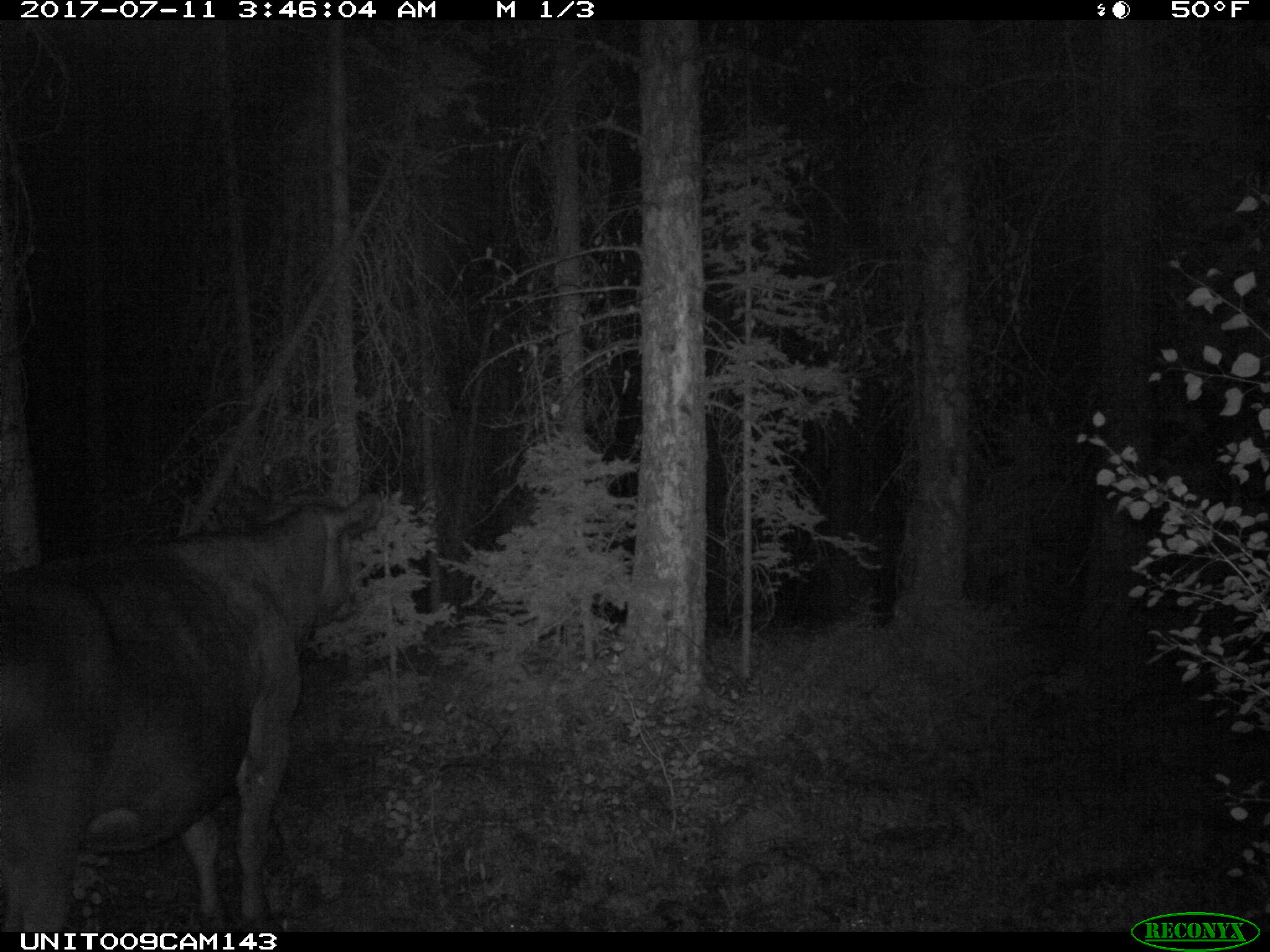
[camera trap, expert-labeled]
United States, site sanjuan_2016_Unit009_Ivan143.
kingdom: Animalia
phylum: Chordata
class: Mammalia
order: Artiodactyla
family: Bovidae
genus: Bos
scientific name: Bos taurus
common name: domestic cow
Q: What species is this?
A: Bos taurus (domestic cow).